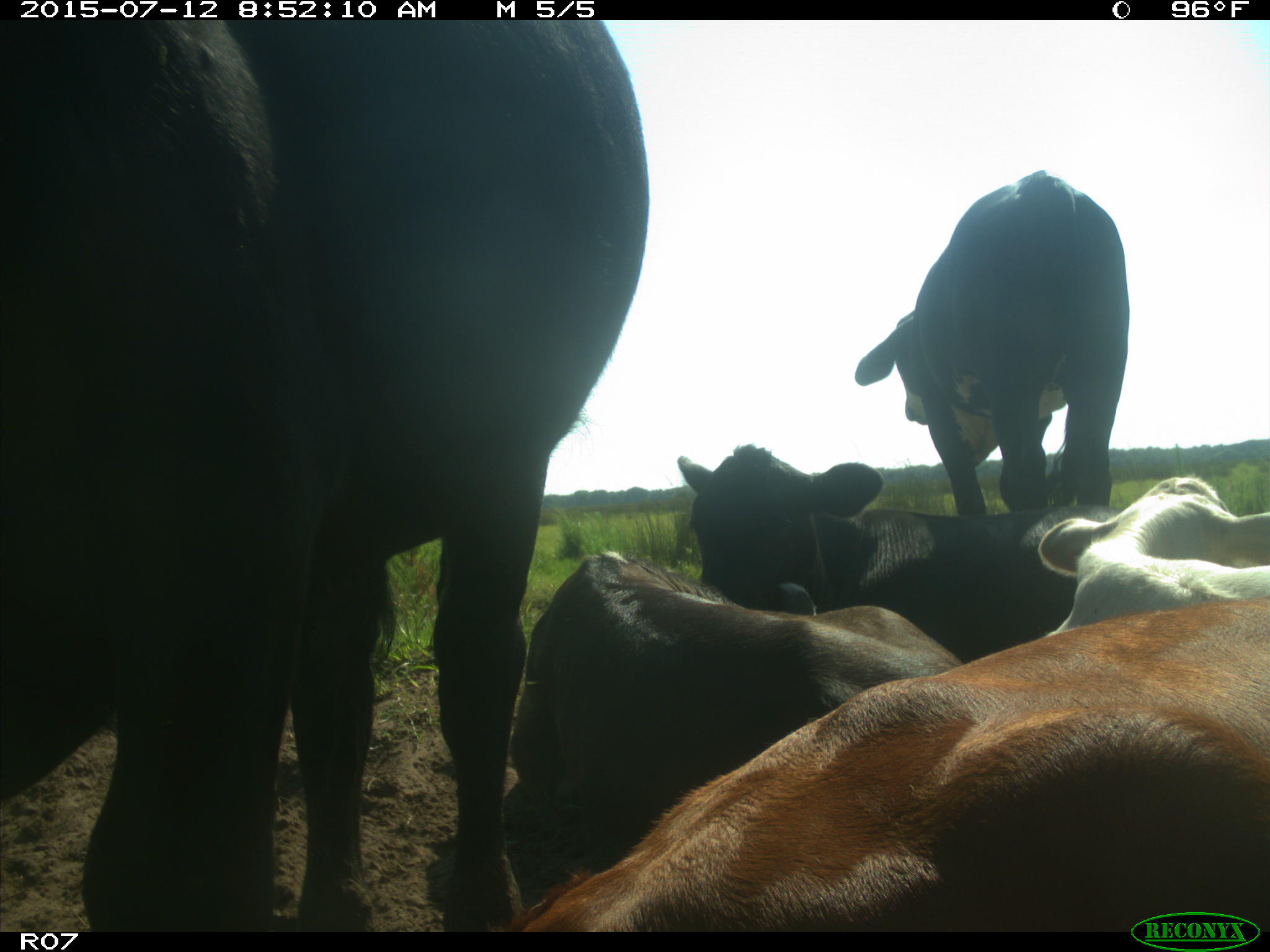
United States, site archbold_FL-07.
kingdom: Animalia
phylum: Chordata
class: Mammalia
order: Artiodactyla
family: Bovidae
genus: Bos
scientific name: Bos taurus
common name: domestic cow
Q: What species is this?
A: Bos taurus (domestic cow).